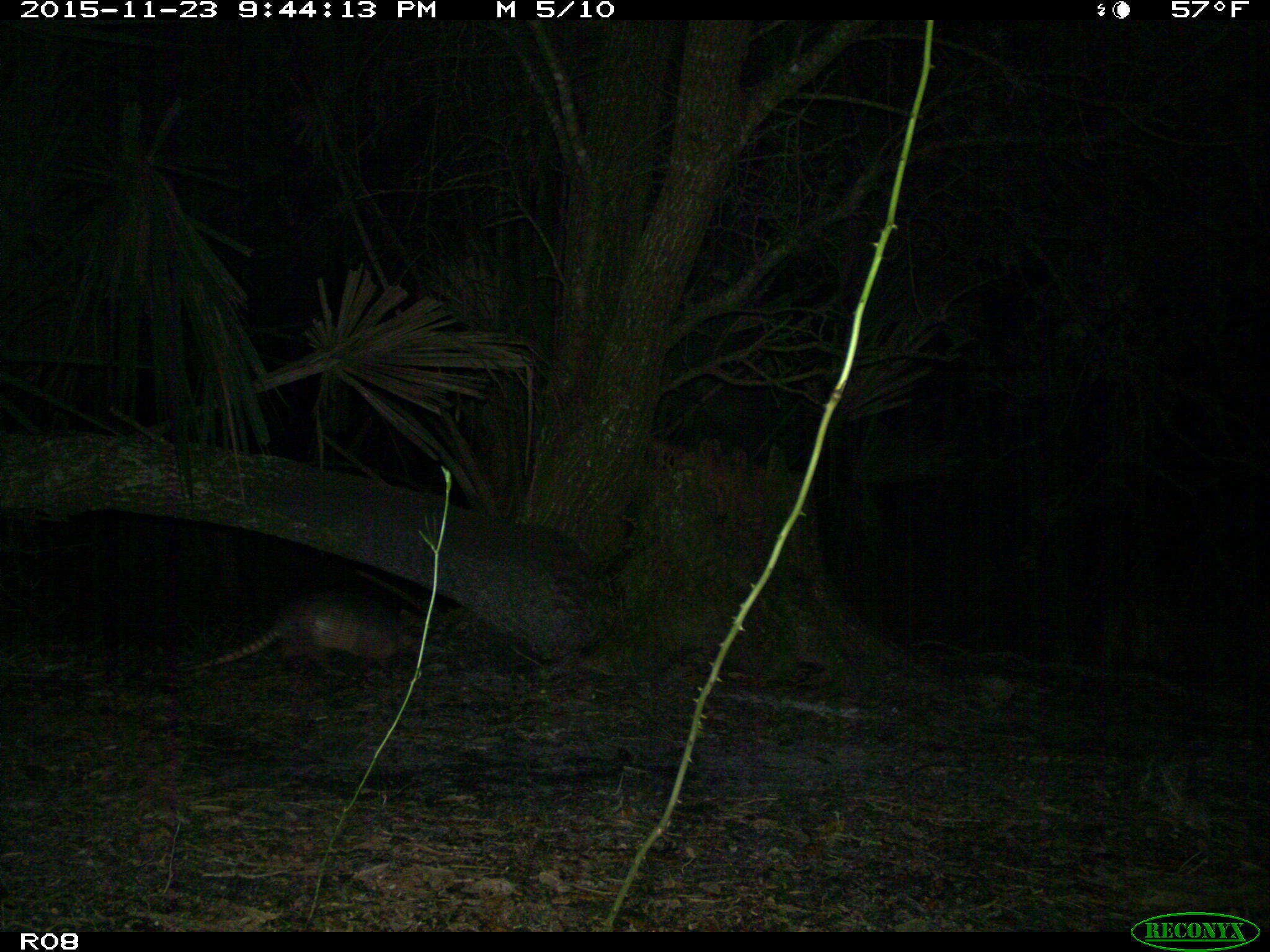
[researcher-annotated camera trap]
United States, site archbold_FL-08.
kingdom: Animalia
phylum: Chordata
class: Mammalia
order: Cingulata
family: Dasypodidae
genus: Dasypus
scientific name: Dasypus novemcinctus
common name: nine-banded armadillo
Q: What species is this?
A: Dasypus novemcinctus (nine-banded armadillo).